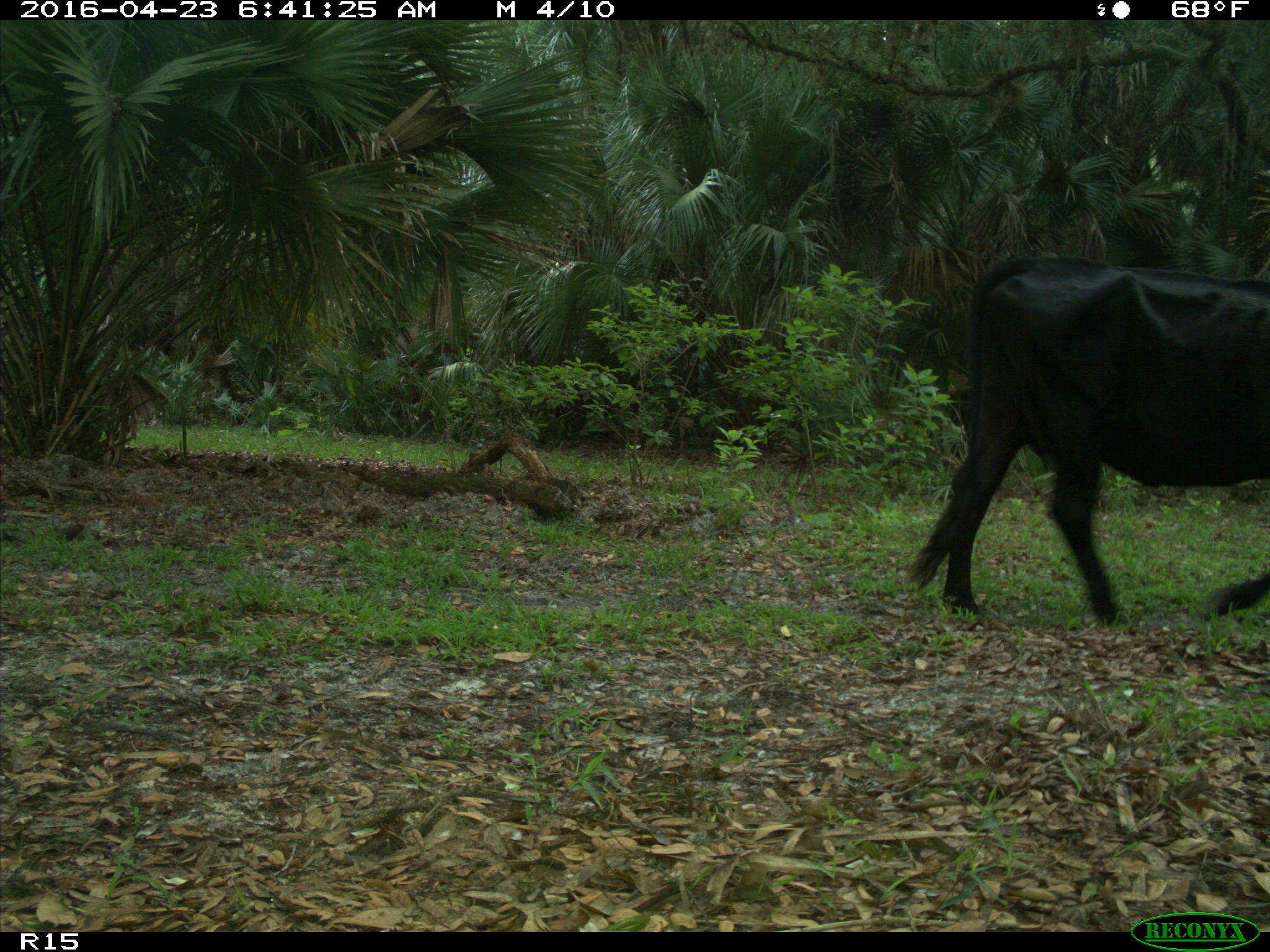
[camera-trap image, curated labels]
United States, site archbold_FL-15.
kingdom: Animalia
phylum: Chordata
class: Mammalia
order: Artiodactyla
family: Bovidae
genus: Bos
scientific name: Bos taurus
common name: domestic cow